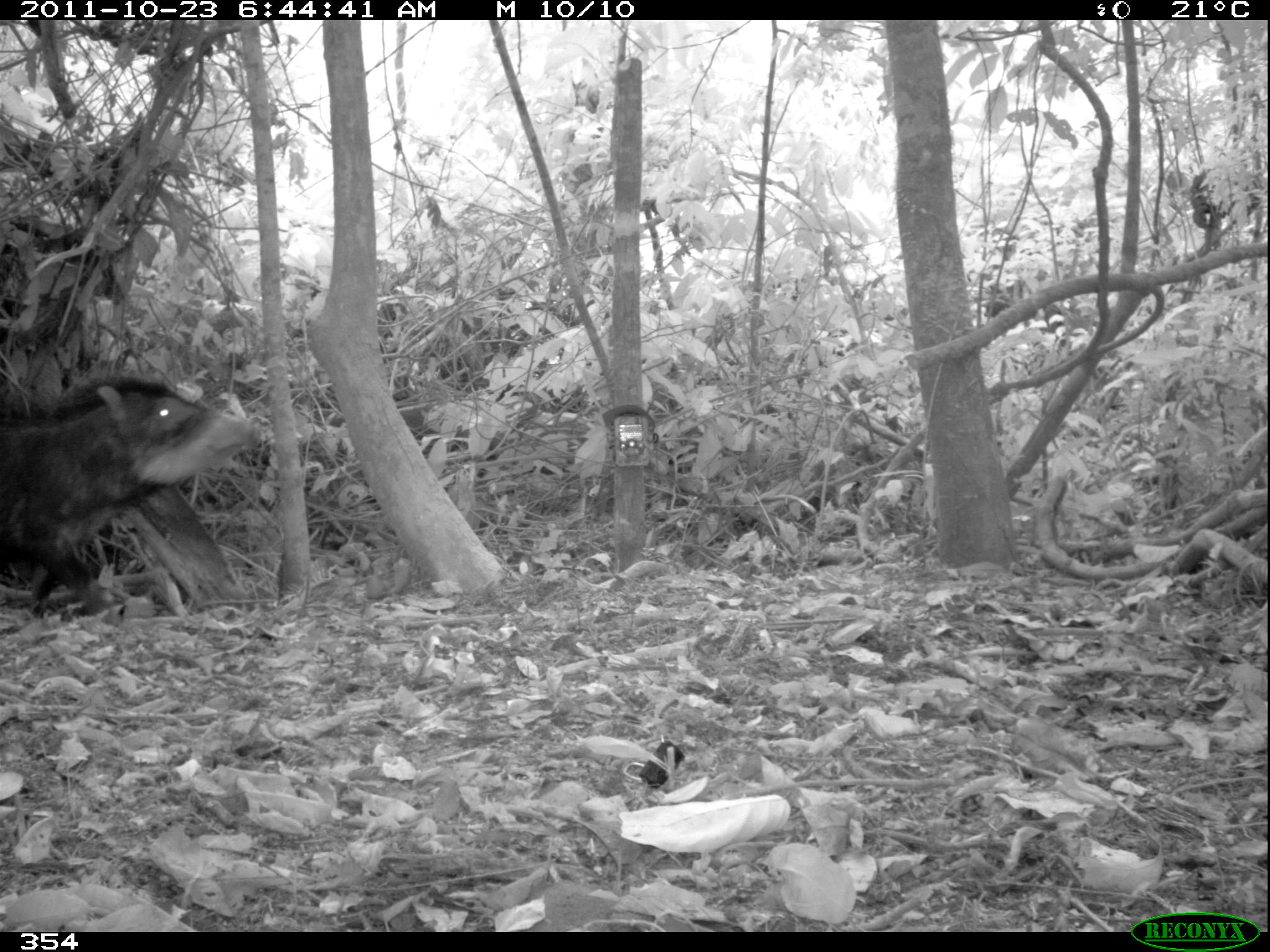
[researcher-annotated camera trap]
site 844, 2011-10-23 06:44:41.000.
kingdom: Animalia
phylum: Chordata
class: Mammalia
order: Artiodactyla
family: Tayassuidae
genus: Tayassu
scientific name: Tayassu pecari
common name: white-lipped peccary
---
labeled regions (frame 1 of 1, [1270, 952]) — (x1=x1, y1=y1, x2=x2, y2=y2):
tayassu pecari: (x1=0, y1=376, x2=265, y2=608)